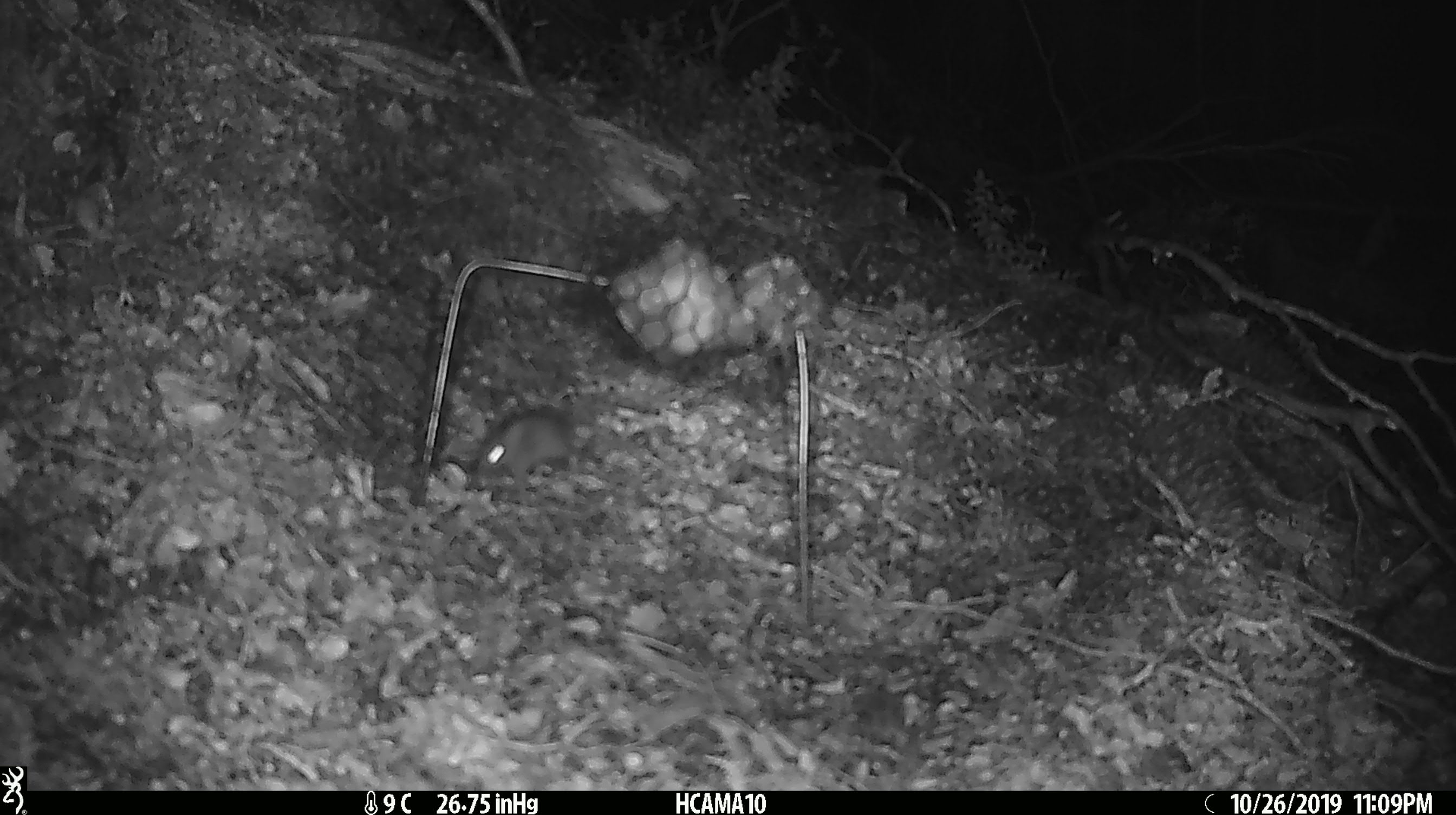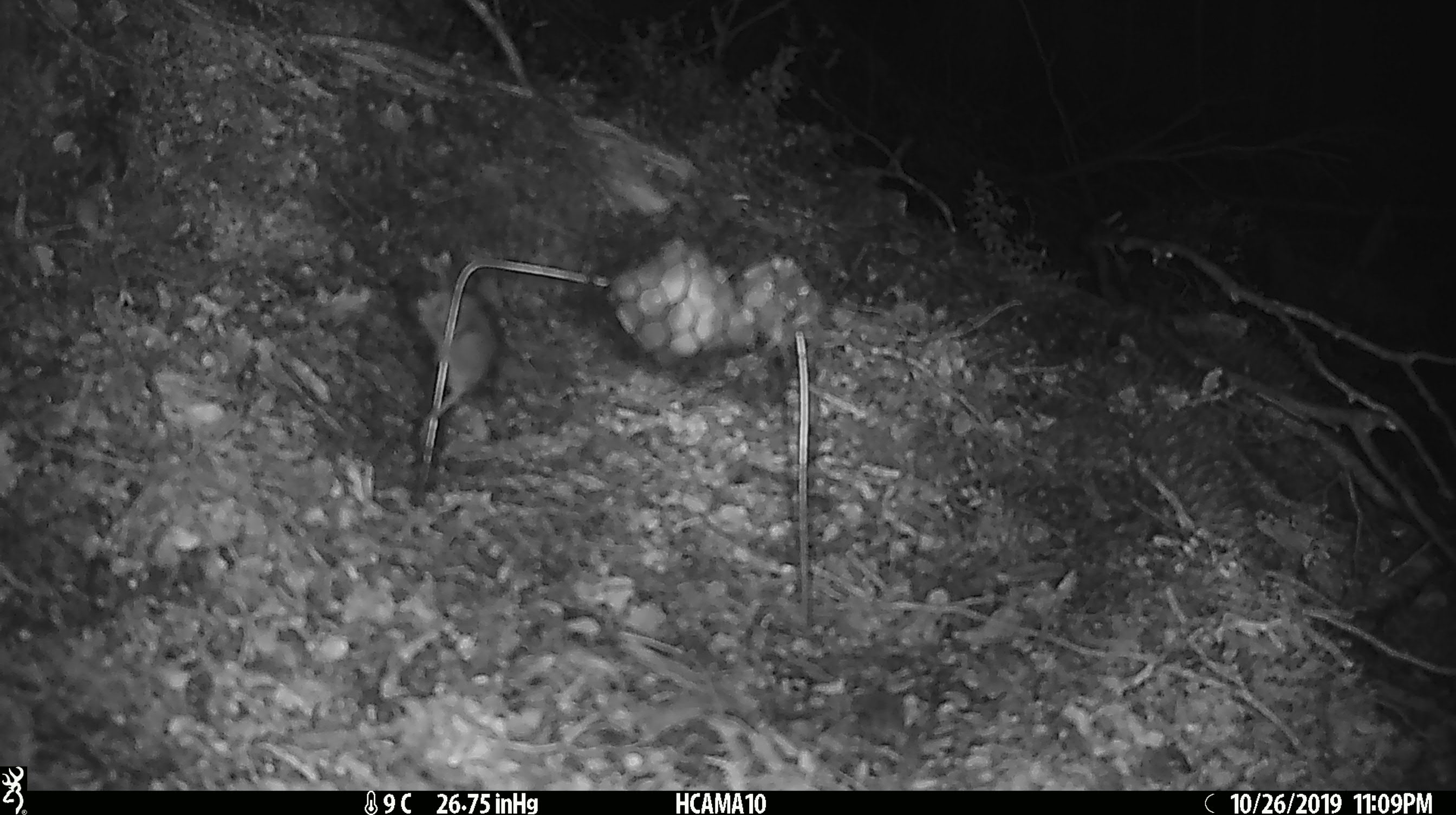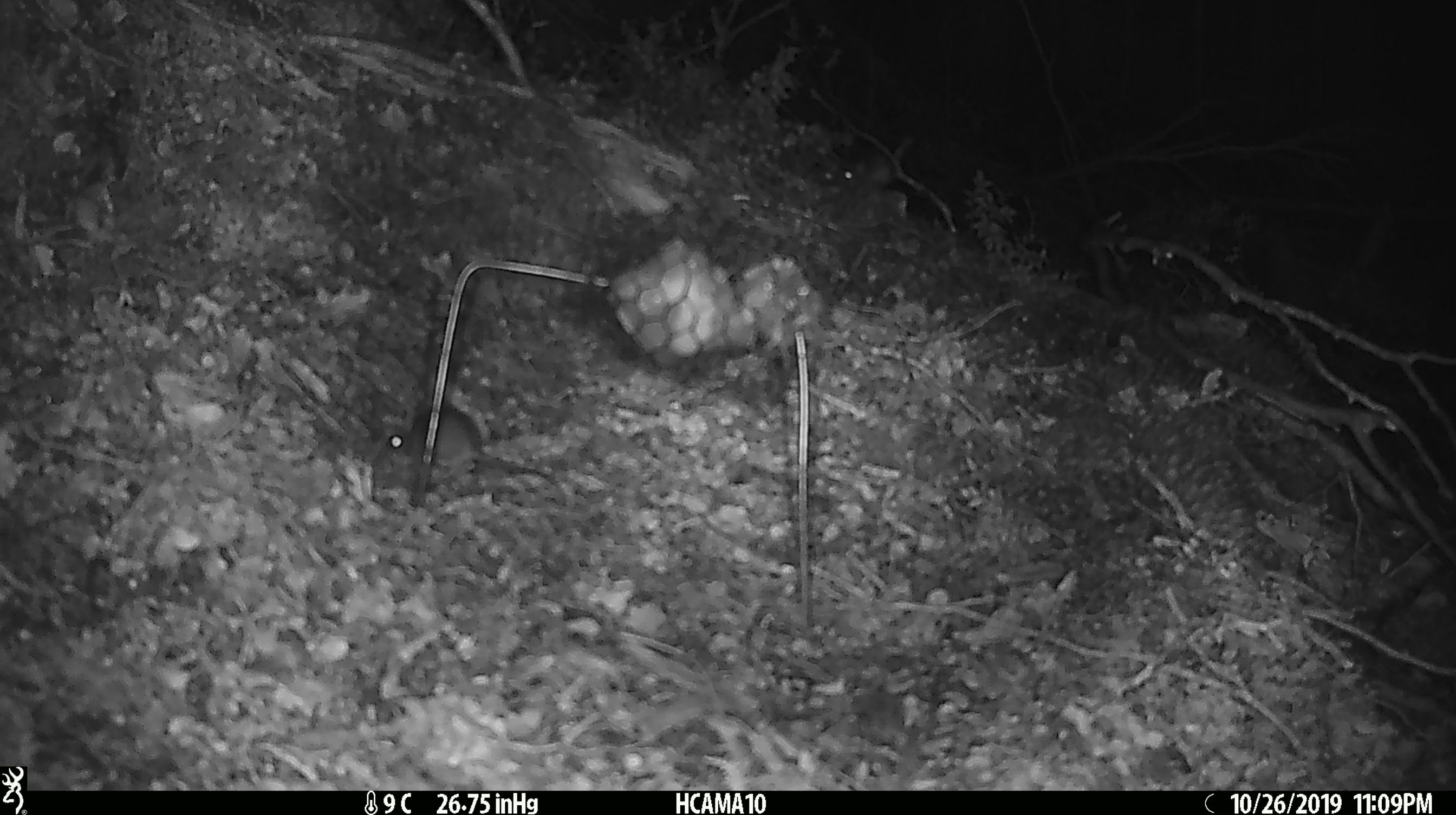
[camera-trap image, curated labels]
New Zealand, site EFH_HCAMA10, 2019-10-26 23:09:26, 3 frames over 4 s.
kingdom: Animalia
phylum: Chordata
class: Mammalia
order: Rodentia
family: Muridae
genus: Mus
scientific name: Mus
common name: mouse